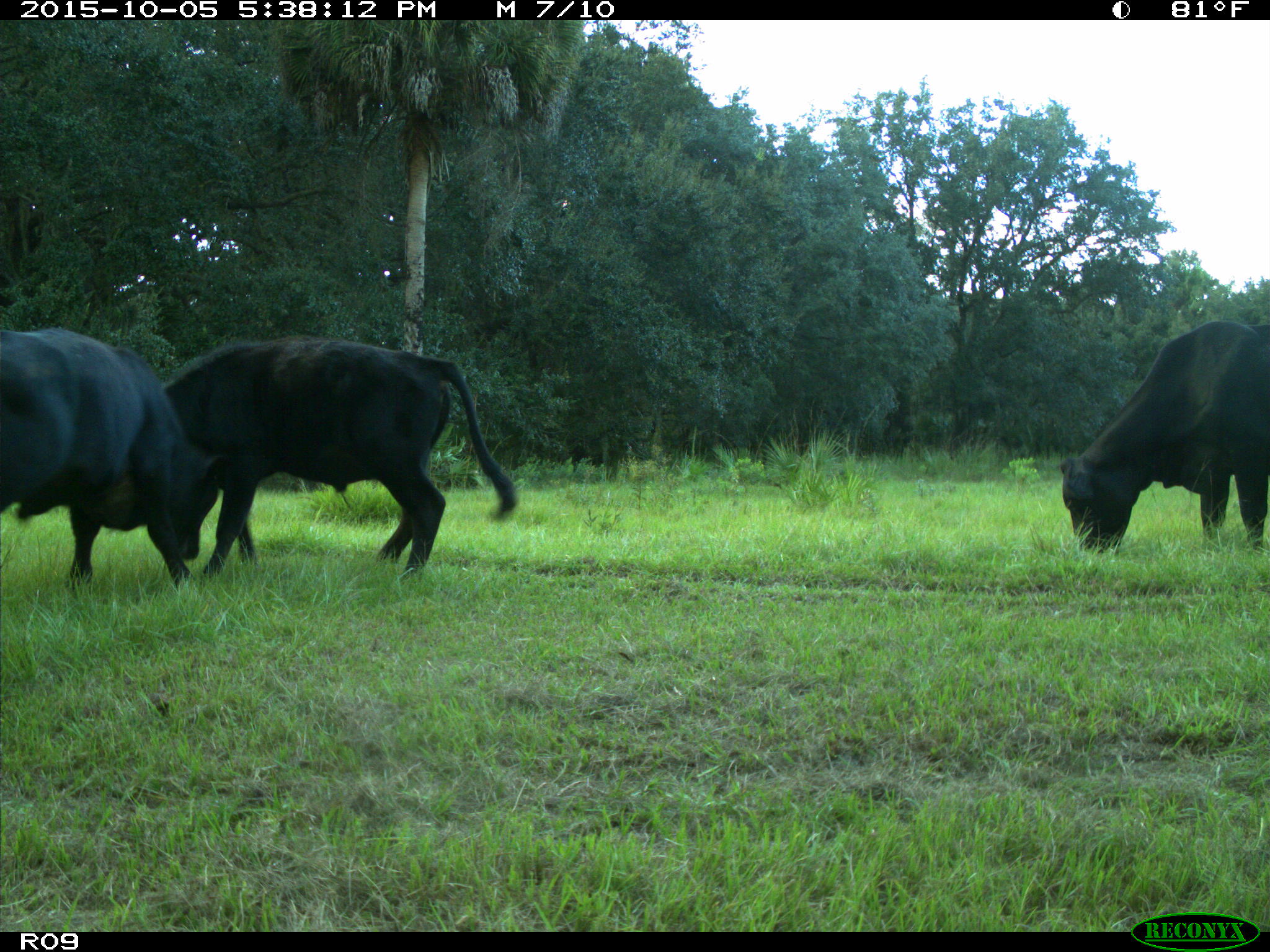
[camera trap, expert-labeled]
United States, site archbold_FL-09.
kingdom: Animalia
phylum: Chordata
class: Mammalia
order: Artiodactyla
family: Bovidae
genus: Bos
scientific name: Bos taurus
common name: domestic cow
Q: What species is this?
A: Bos taurus (domestic cow).